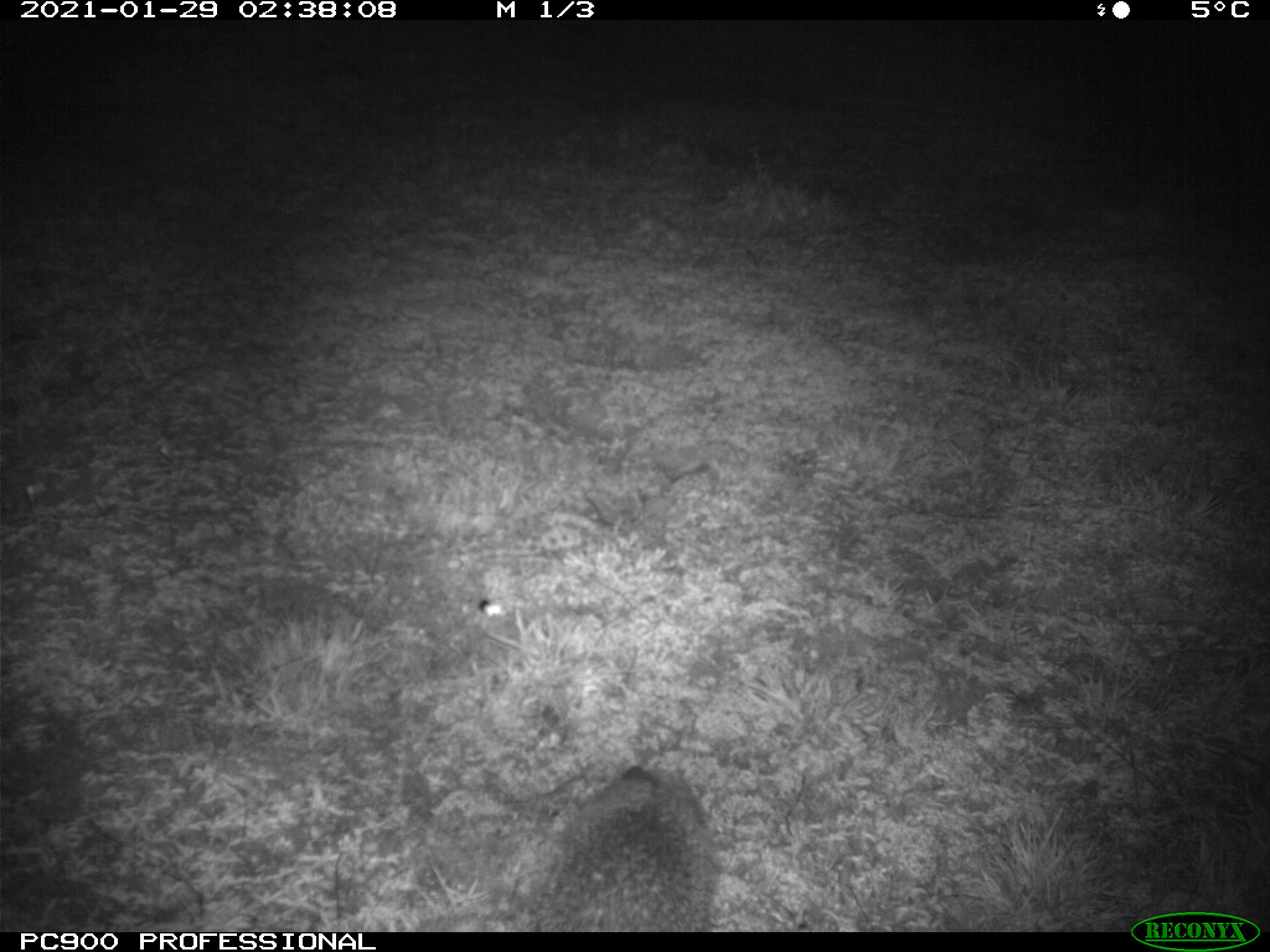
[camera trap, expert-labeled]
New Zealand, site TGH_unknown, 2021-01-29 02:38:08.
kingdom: Animalia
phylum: Chordata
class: Mammalia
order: Eulipotyphla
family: Erinaceidae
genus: Erinaceus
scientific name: Erinaceus europaeus europaeus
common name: european hedgehog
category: hedgehog